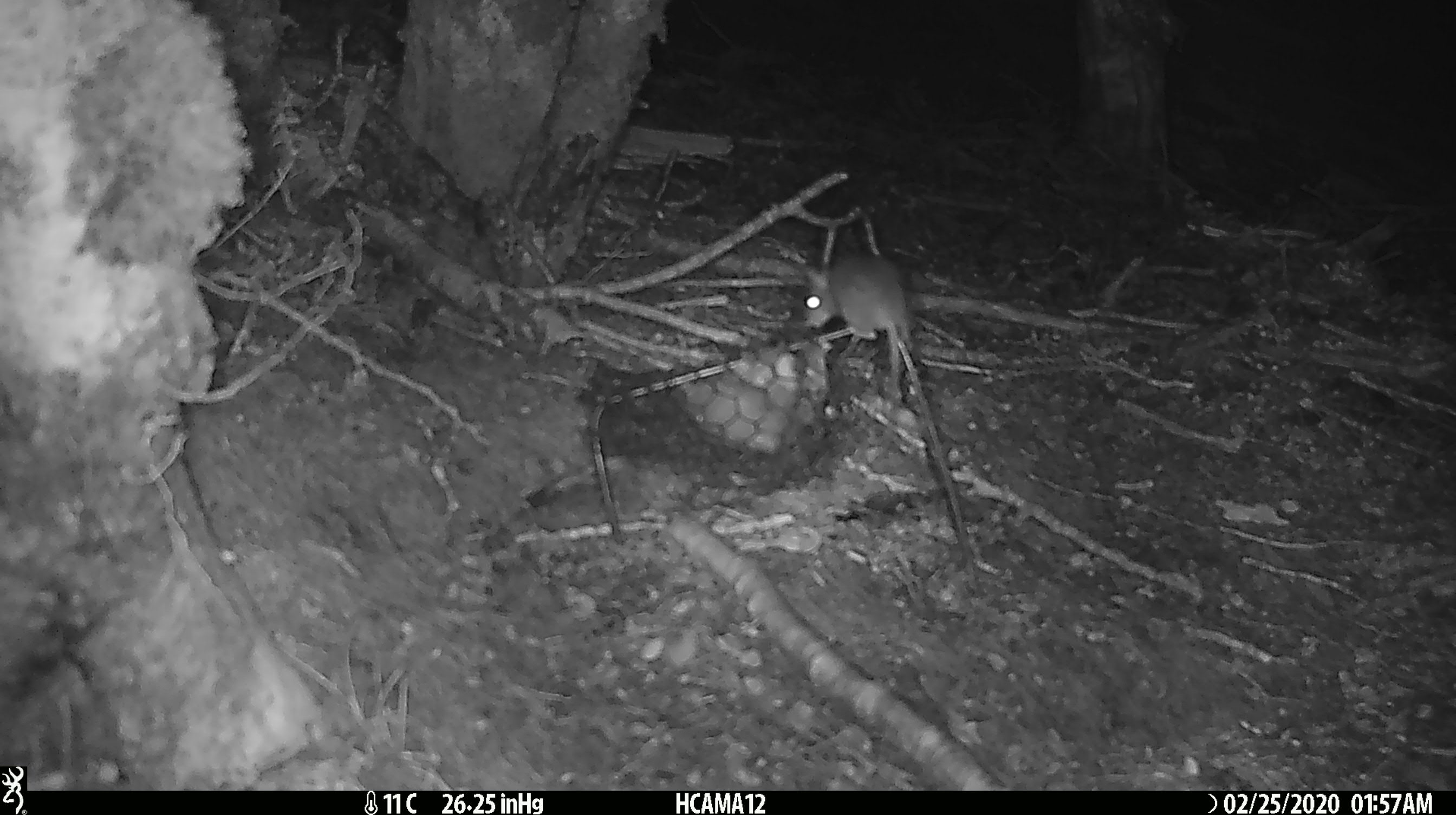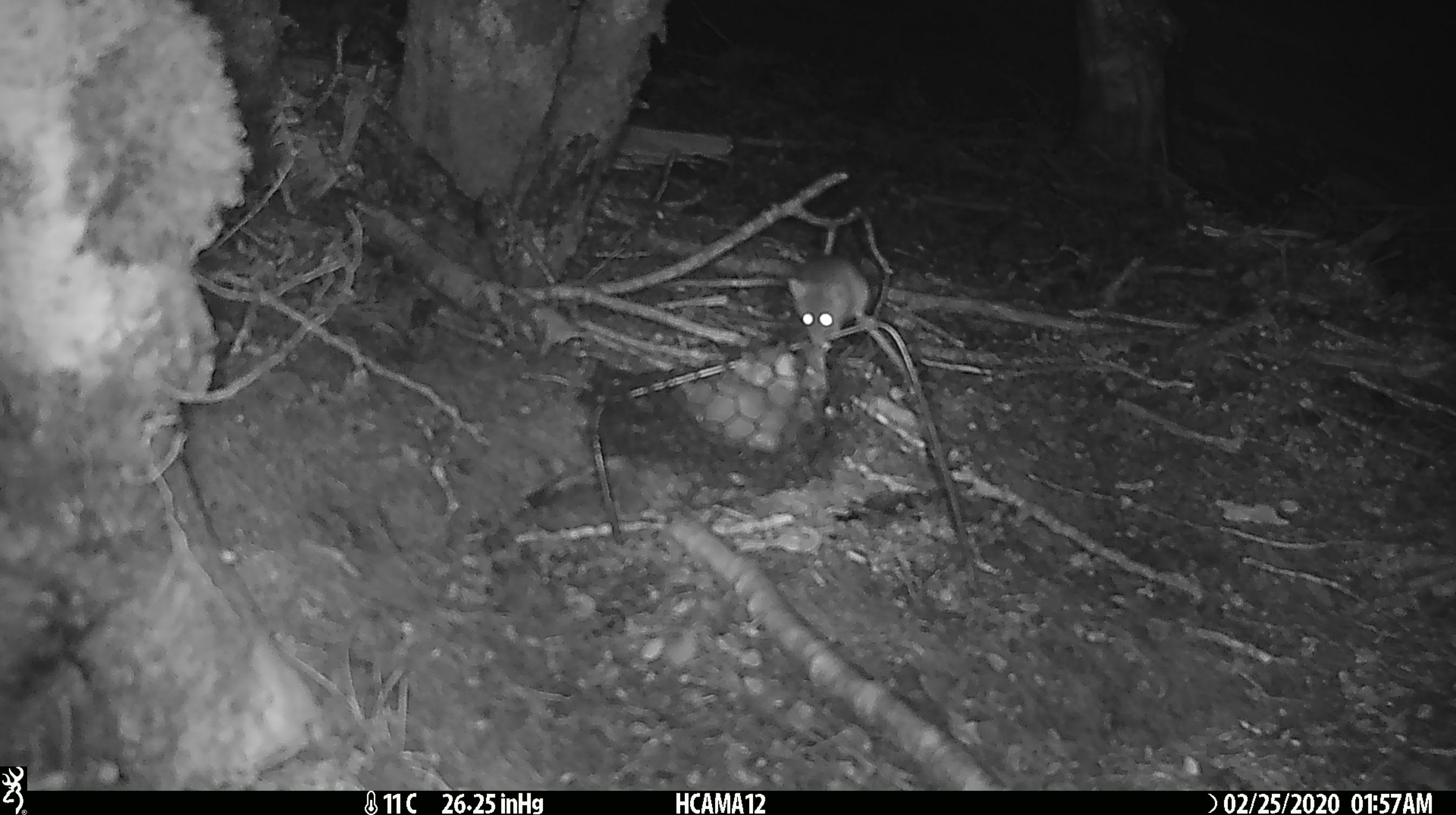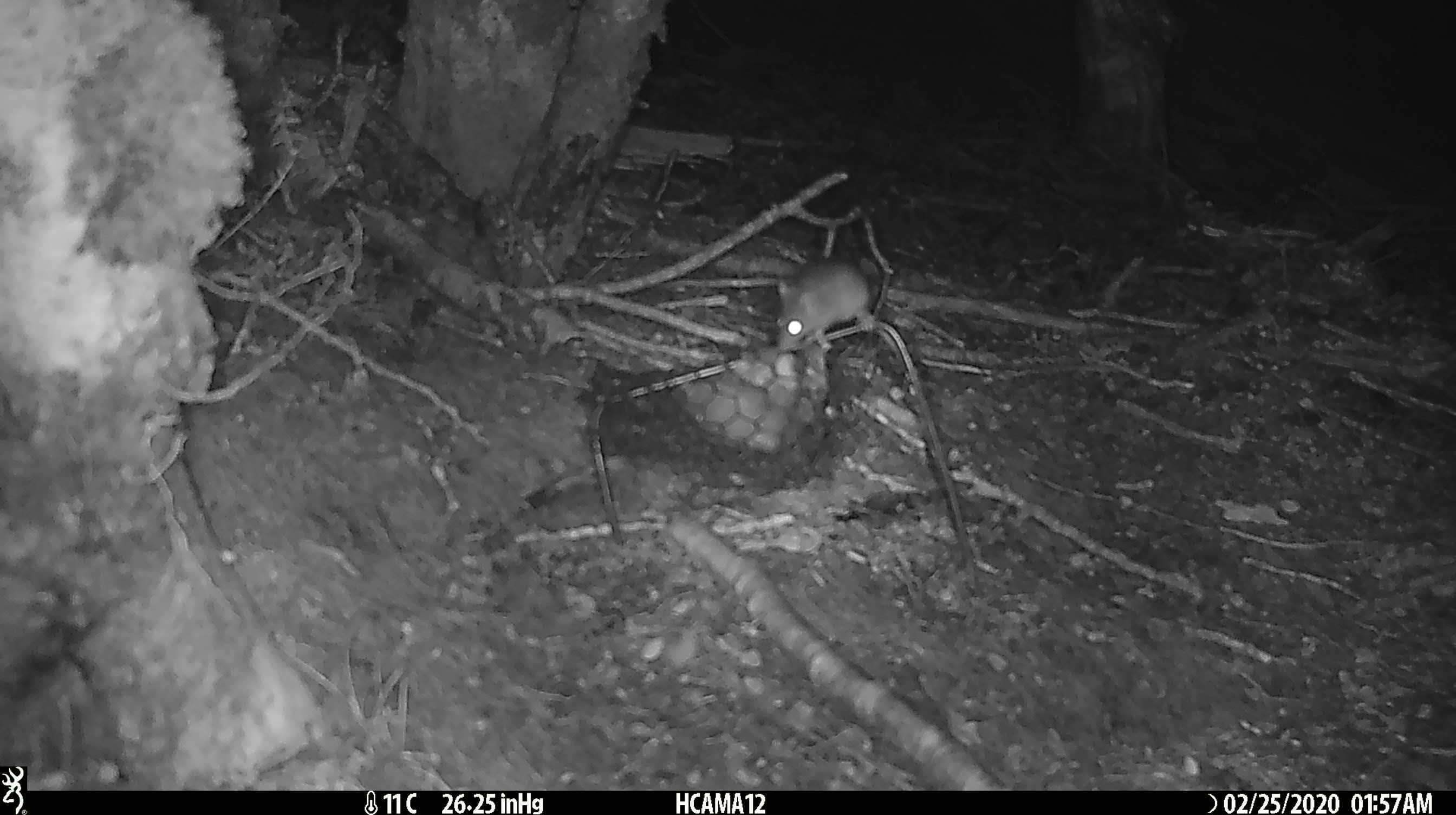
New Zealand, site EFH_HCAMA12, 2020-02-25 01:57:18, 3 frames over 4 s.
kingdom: Animalia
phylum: Chordata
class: Mammalia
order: Rodentia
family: Muridae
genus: Mus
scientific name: Mus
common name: mouse